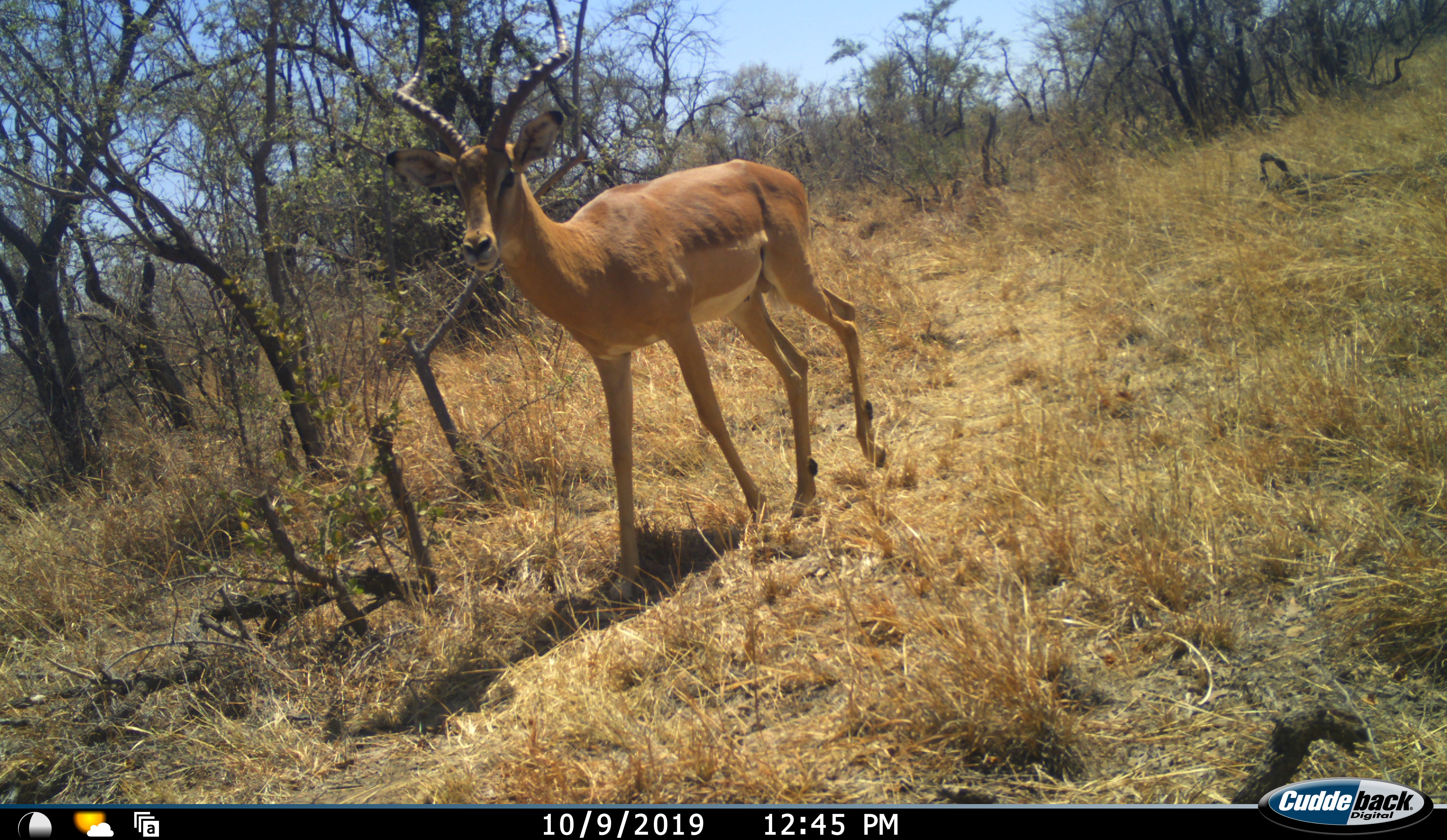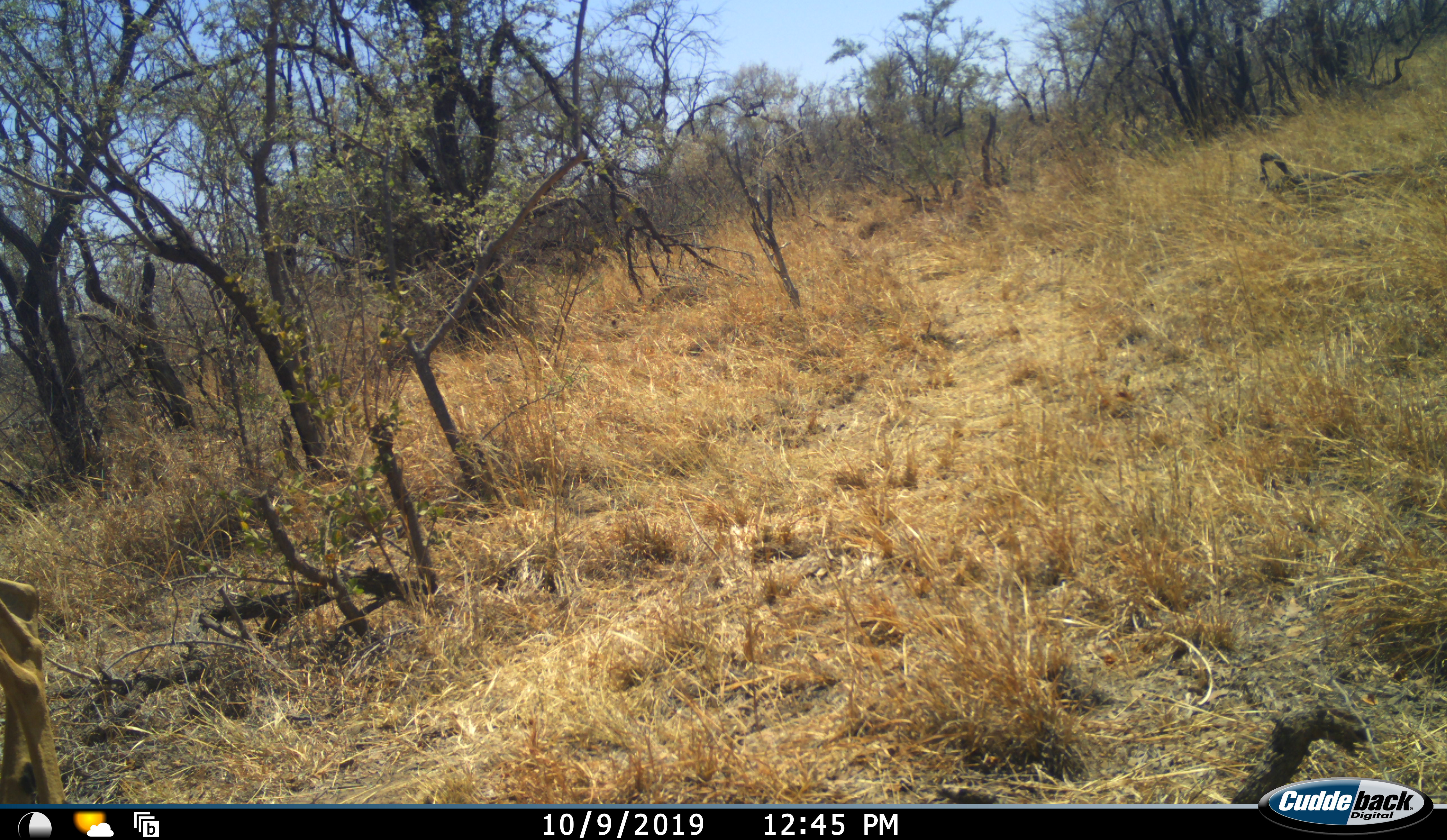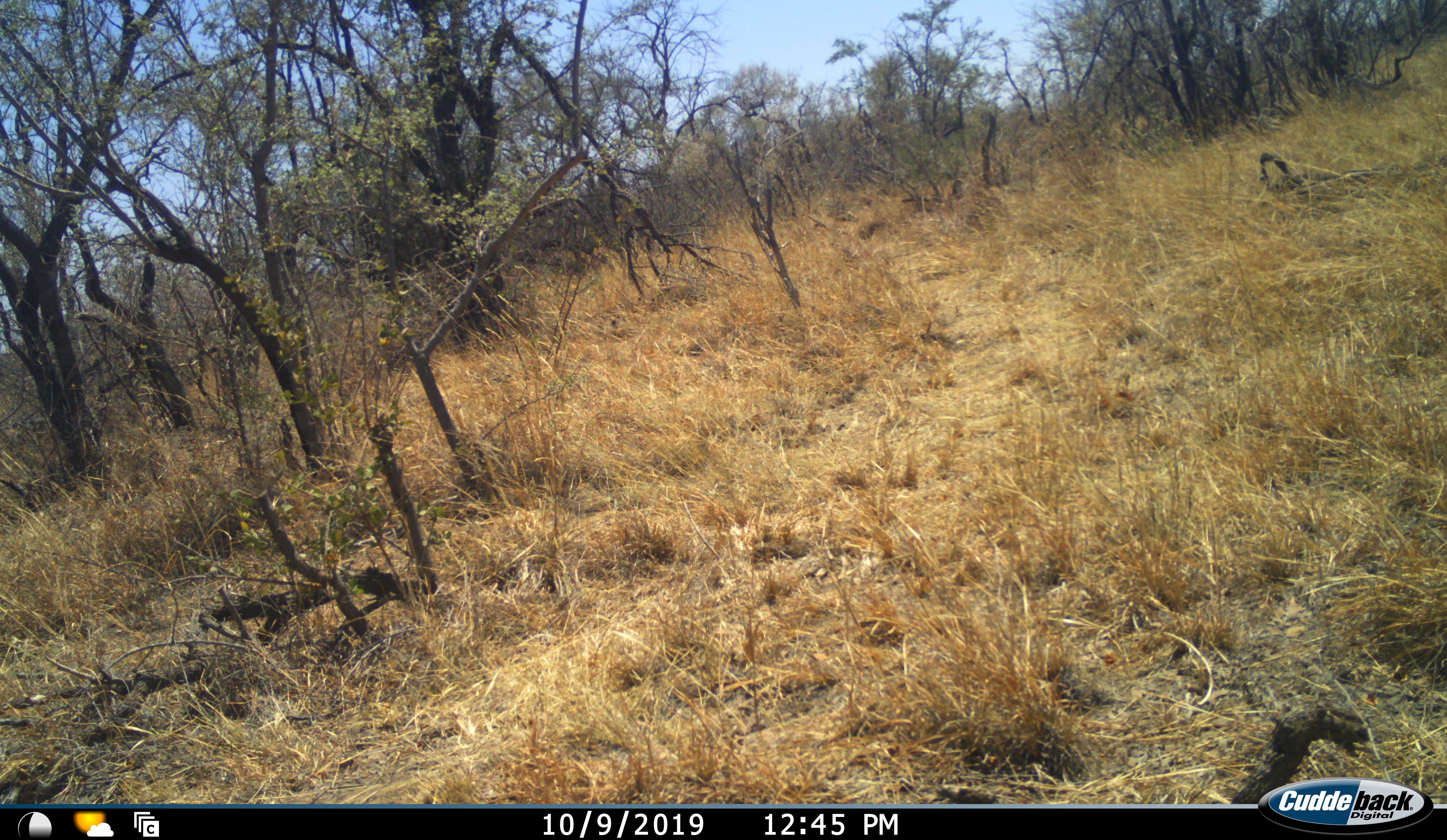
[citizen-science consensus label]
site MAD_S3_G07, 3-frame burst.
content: unidentified animal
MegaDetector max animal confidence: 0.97